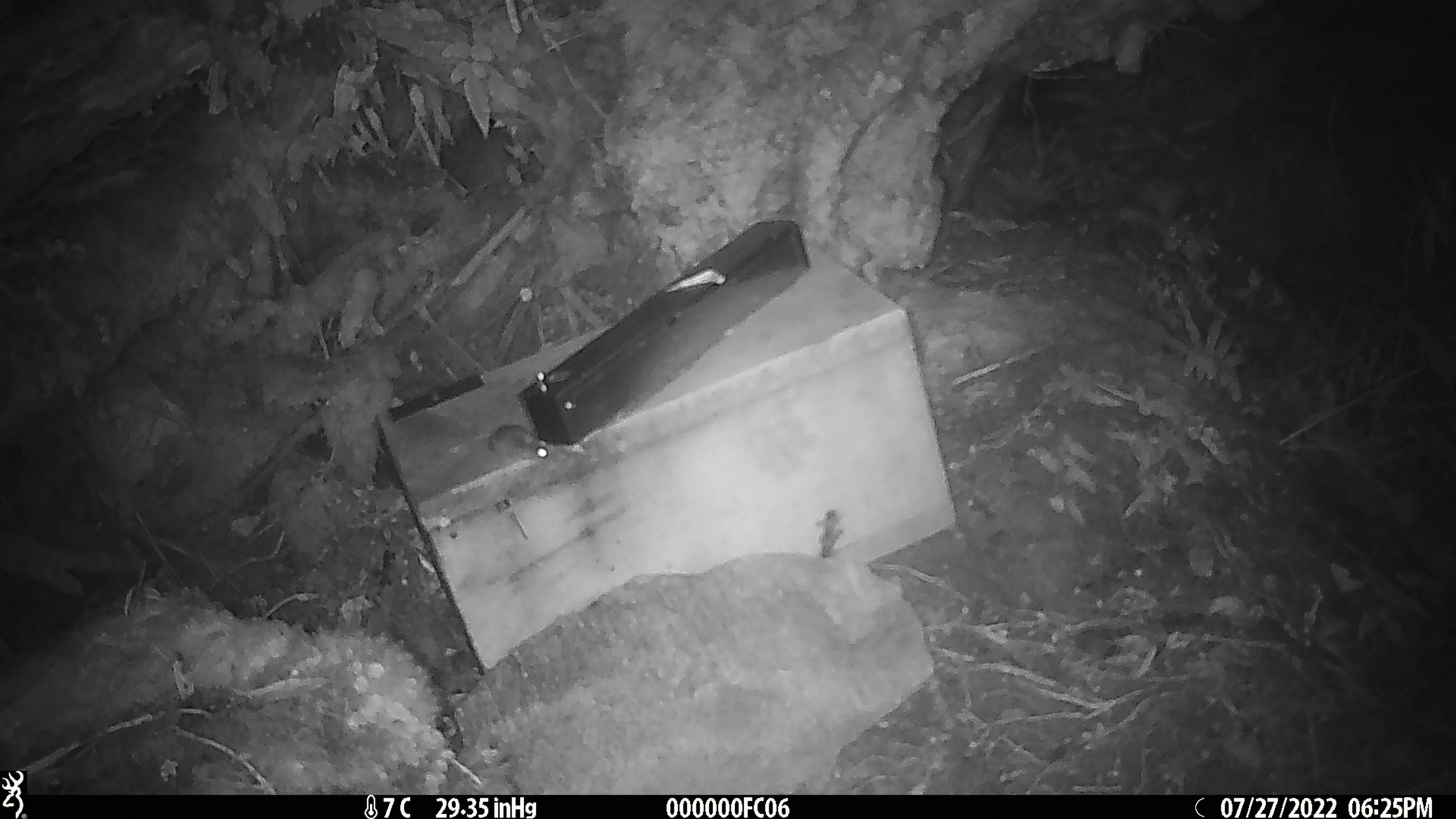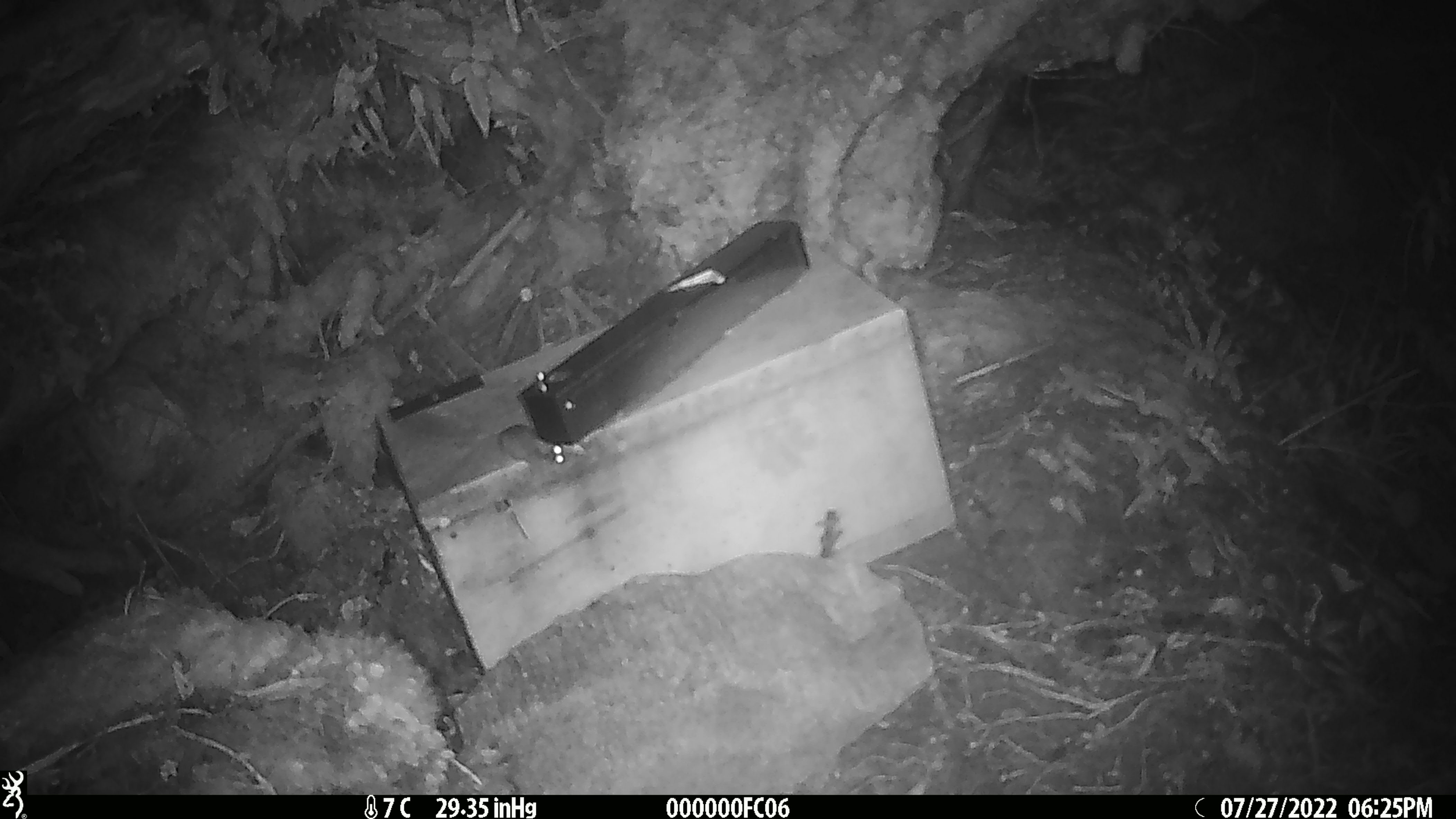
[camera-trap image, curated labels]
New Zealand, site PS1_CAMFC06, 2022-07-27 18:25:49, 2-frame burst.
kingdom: Animalia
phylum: Chordata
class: Mammalia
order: Rodentia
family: Muridae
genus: Mus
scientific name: Mus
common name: mouse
Mouse (Mus).